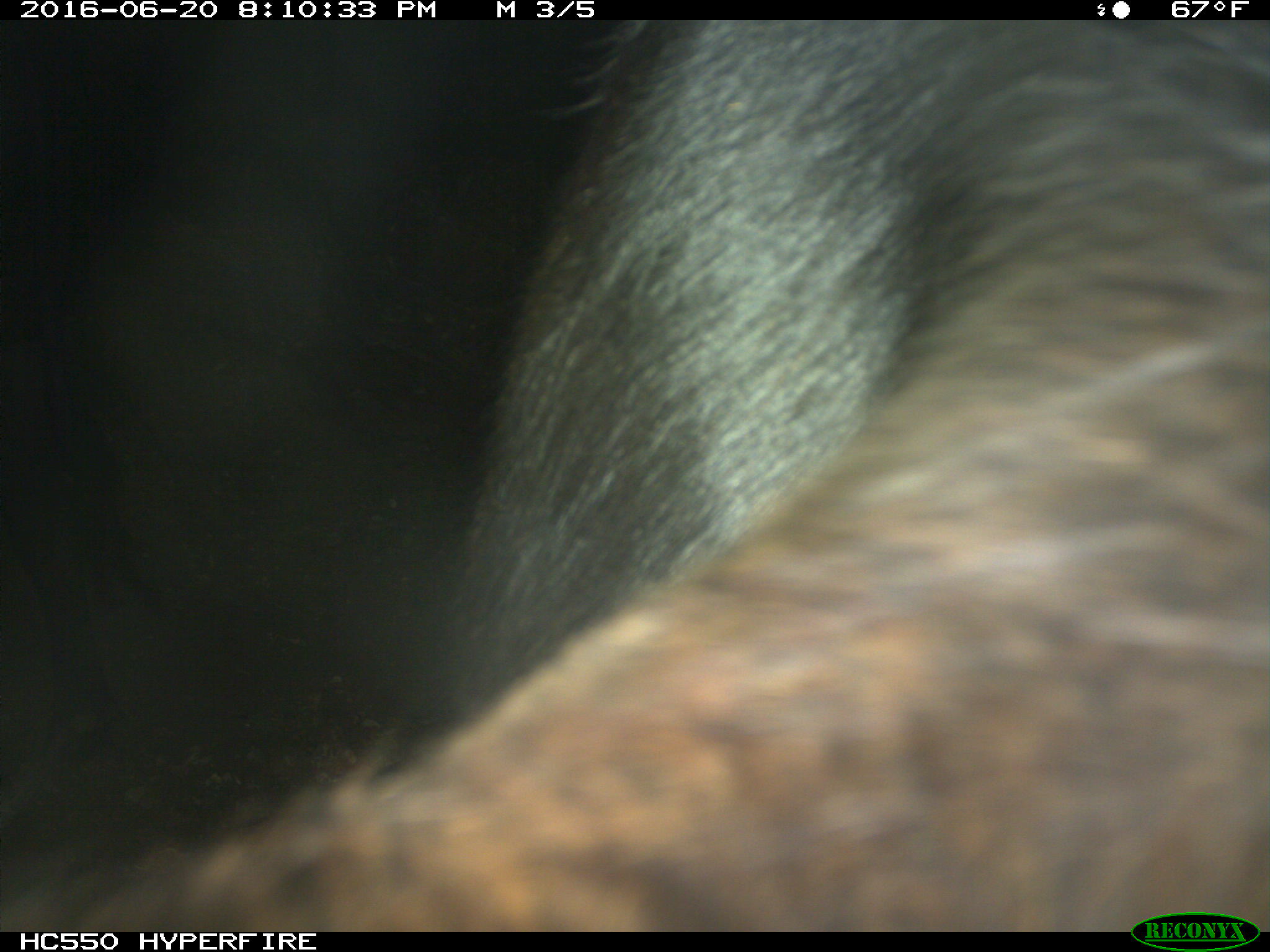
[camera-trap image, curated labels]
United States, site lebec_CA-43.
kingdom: Animalia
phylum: Chordata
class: Mammalia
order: Artiodactyla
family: Bovidae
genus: Bos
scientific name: Bos taurus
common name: domestic cow